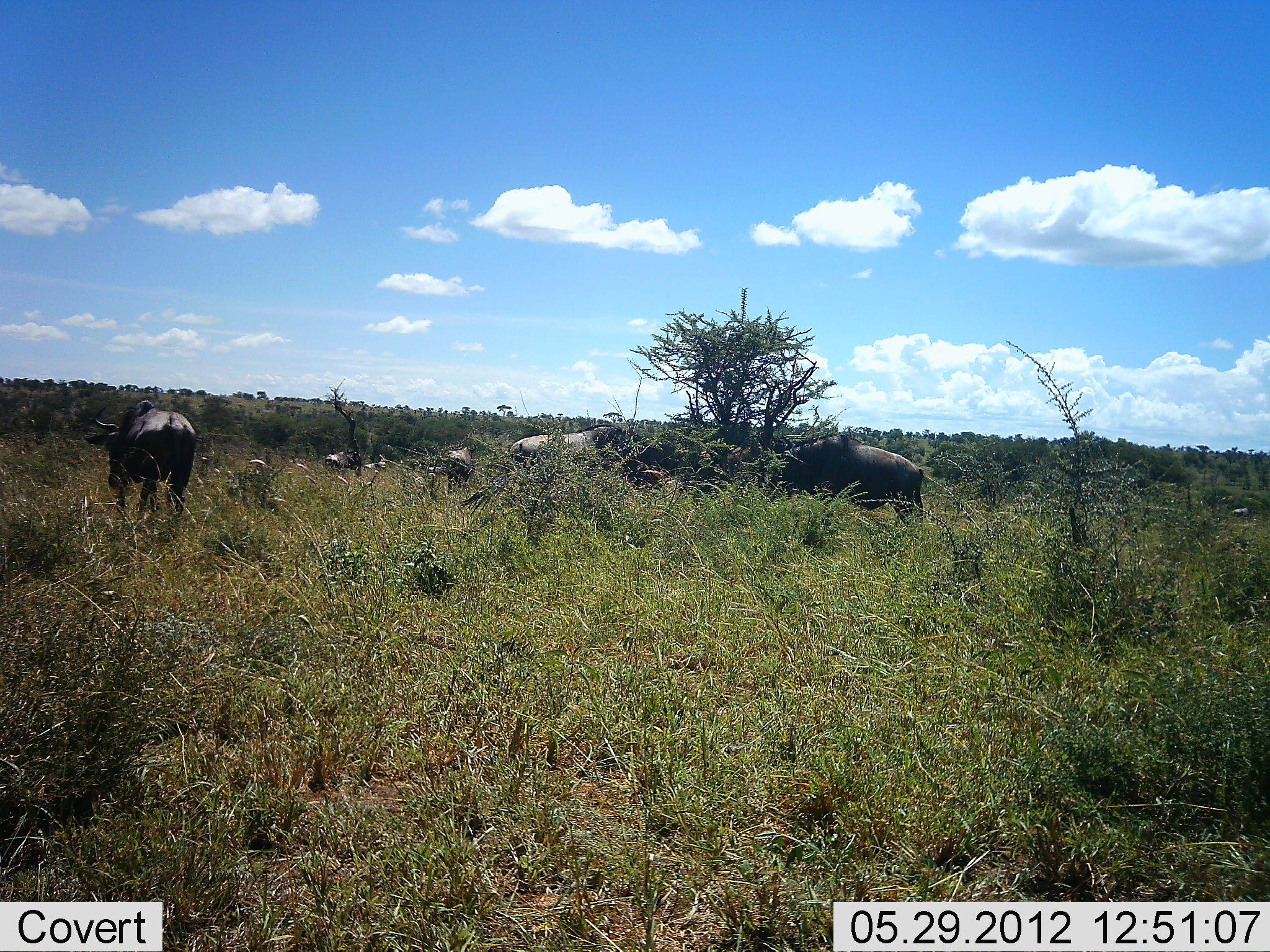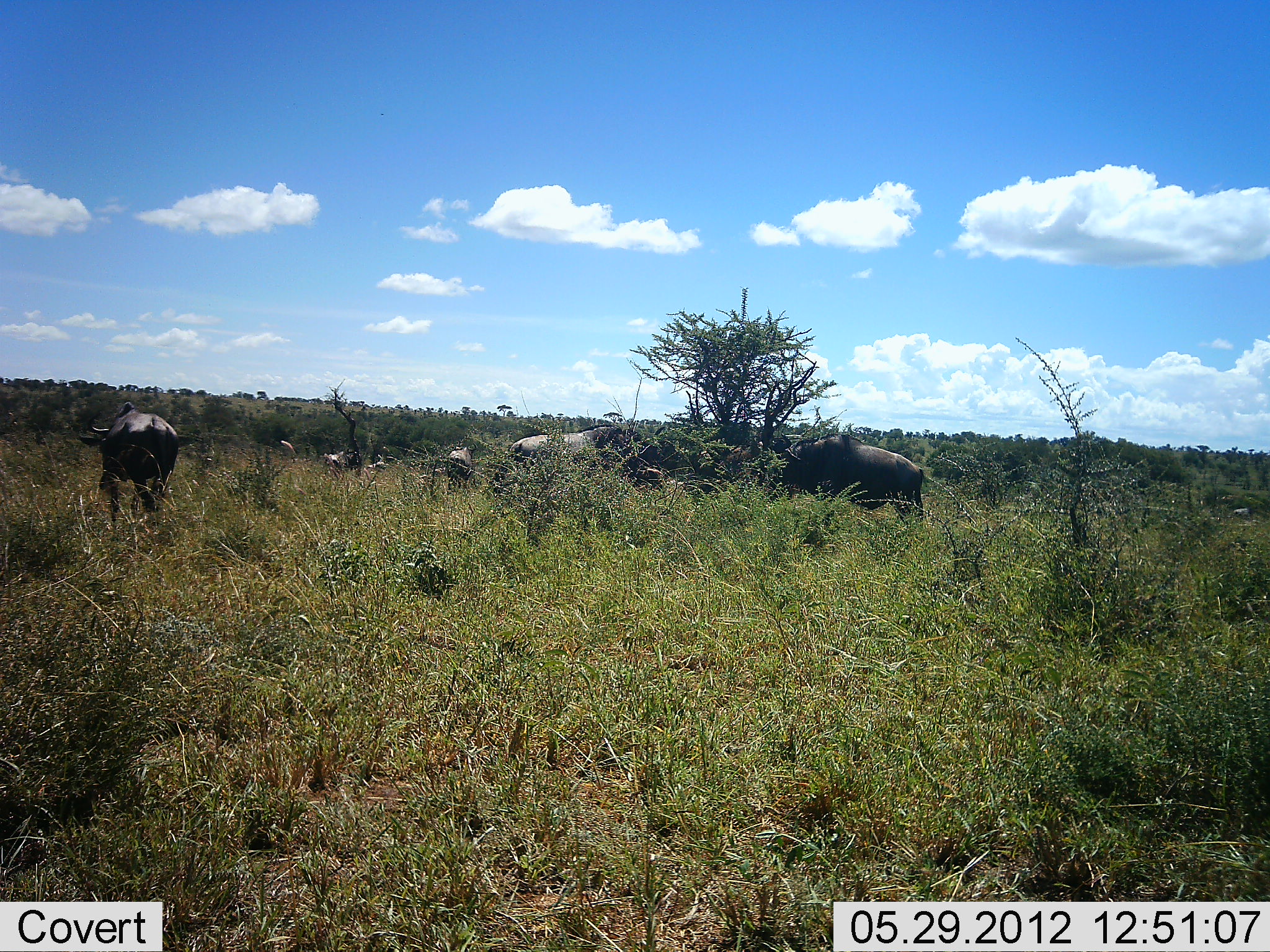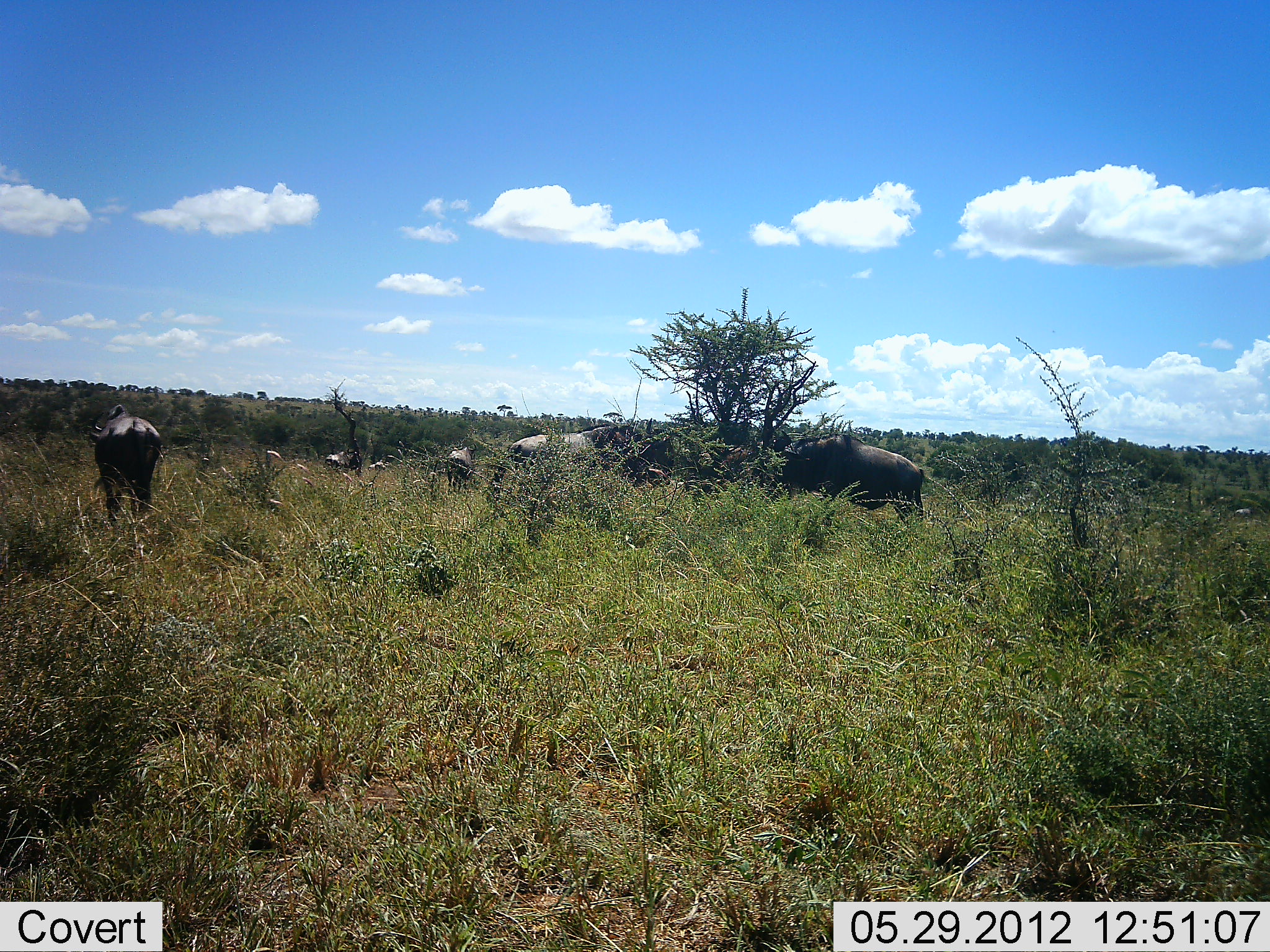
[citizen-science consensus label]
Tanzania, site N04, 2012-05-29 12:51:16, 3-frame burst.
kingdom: Animalia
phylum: Chordata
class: Mammalia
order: Artiodactyla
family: Bovidae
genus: Connochaetes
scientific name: Connochaetes taurinus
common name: blue wildebeest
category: wildebeest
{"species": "wildebeest (blue wildebeest) (Connochaetes taurinus)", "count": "6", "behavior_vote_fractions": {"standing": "45%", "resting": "0%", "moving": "36%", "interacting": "0%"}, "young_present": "0%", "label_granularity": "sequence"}